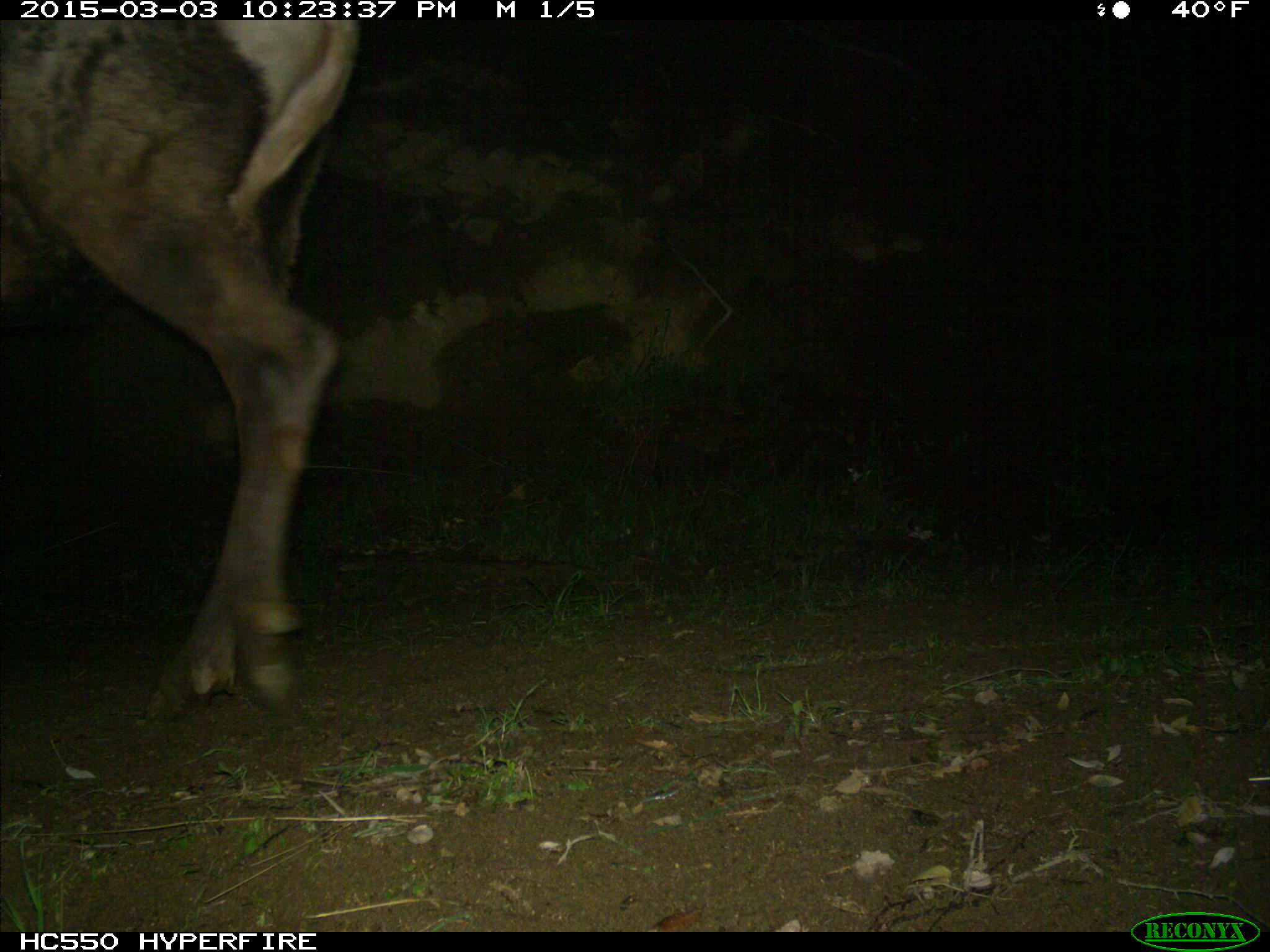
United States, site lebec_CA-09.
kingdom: Animalia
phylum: Chordata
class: Mammalia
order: Artiodactyla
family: Cervidae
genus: Cervus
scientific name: Cervus canadensis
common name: elk